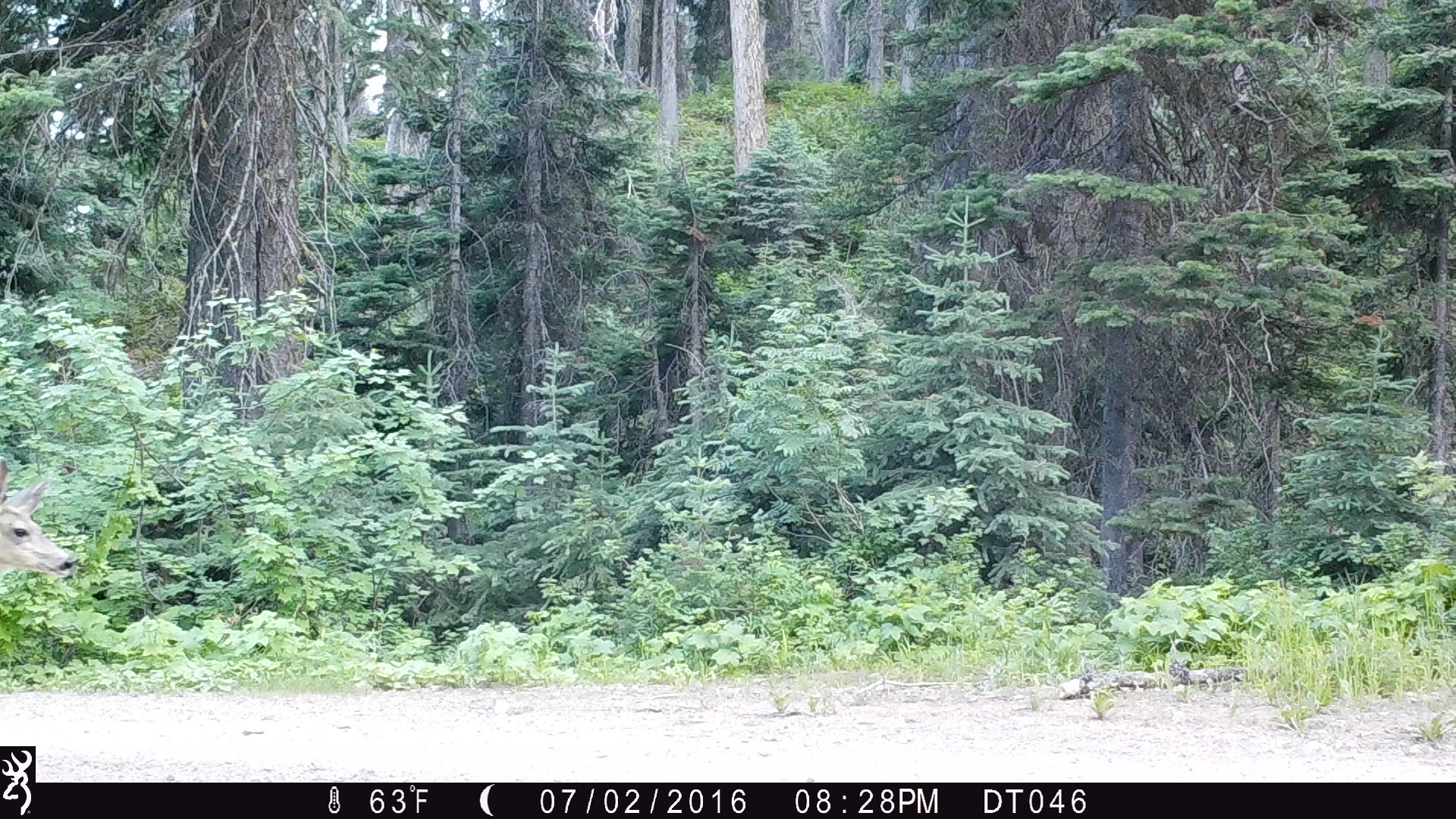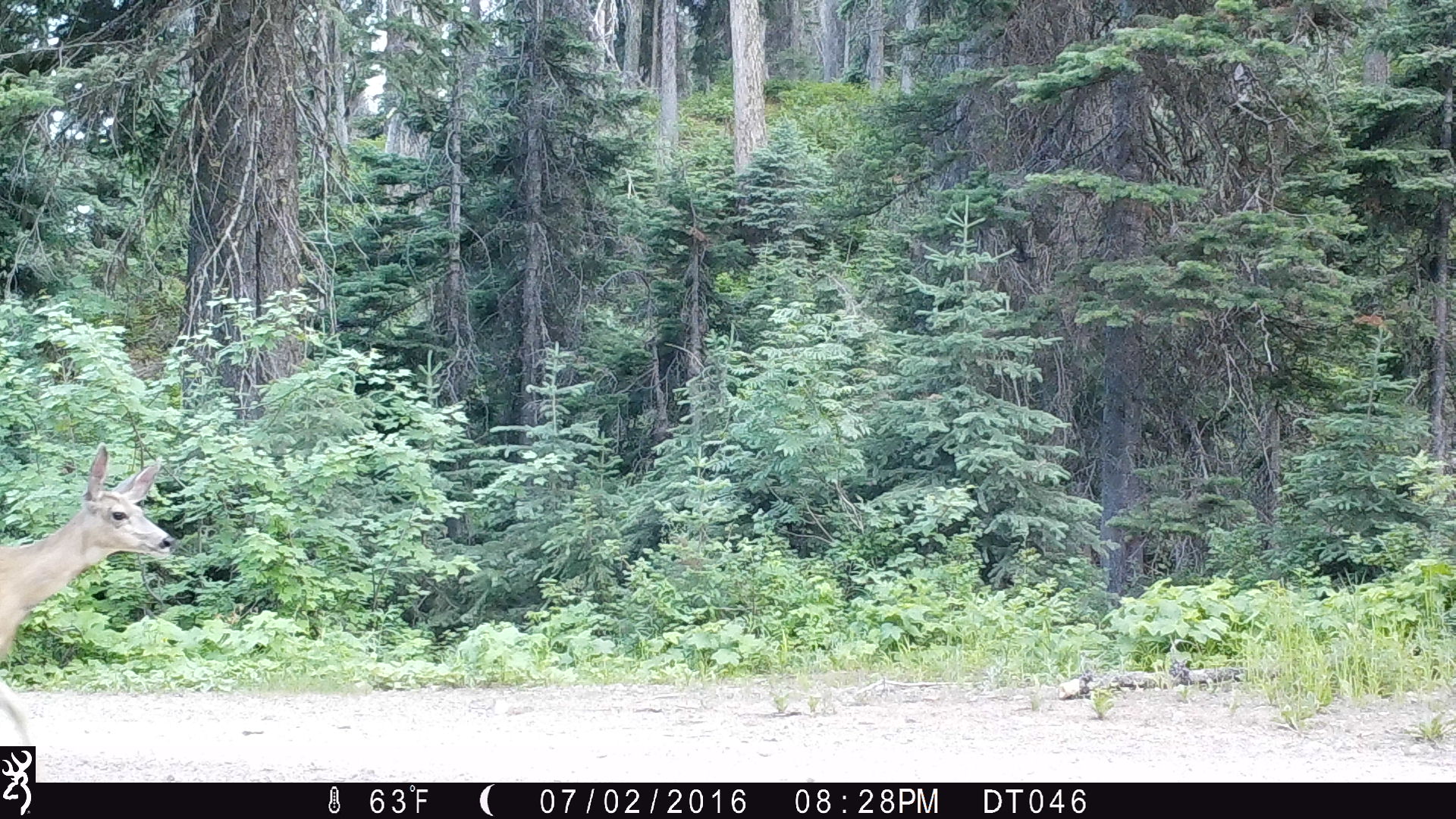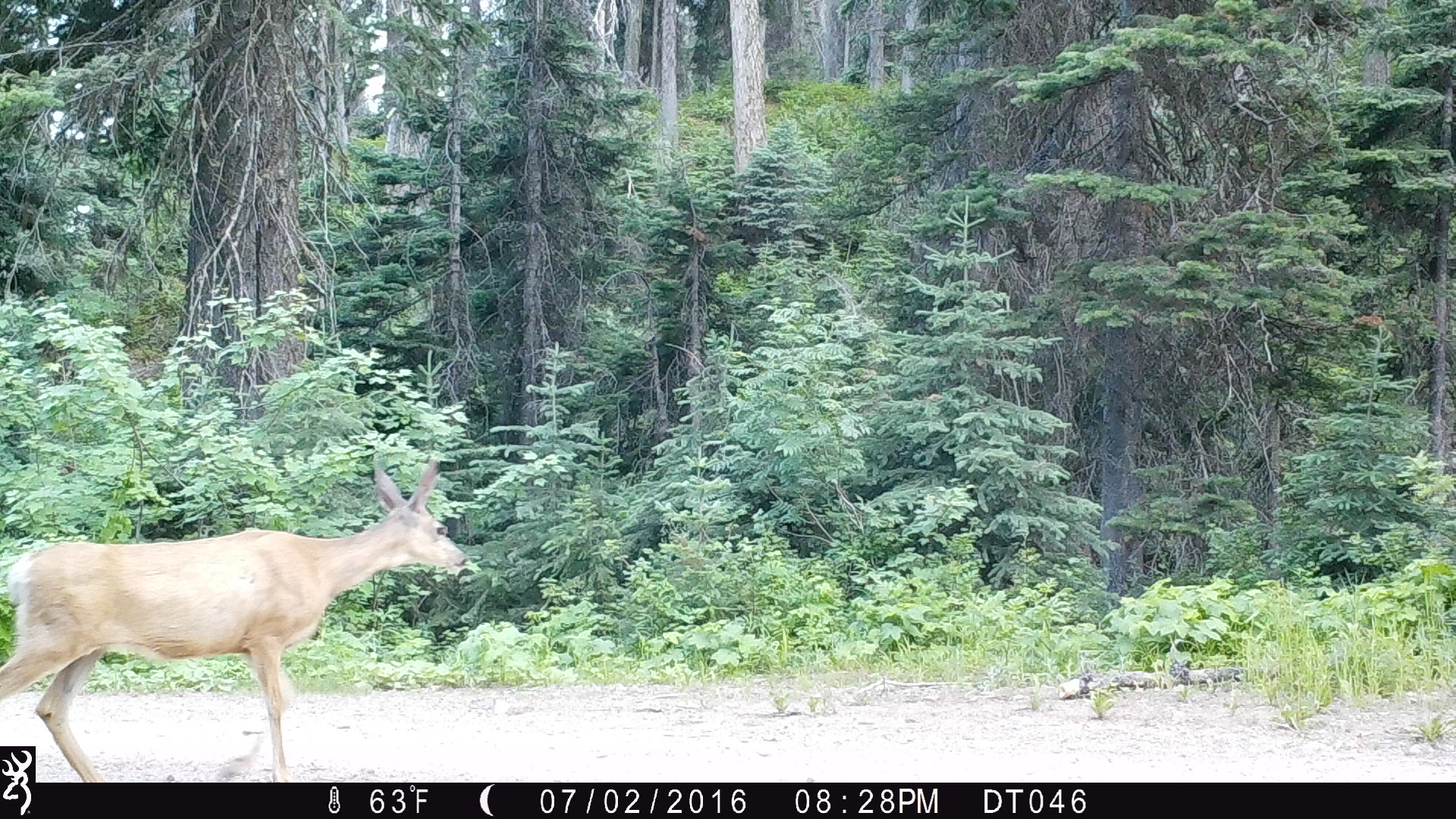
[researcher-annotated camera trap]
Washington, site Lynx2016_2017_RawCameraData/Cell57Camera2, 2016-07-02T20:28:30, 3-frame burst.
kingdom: Animalia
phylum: Chordata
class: Mammalia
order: Artiodactyla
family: Cervidae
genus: Odocoileus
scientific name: Odocoileus hemionus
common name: mule deer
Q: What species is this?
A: Odocoileus hemionus (mule deer).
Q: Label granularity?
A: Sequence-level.